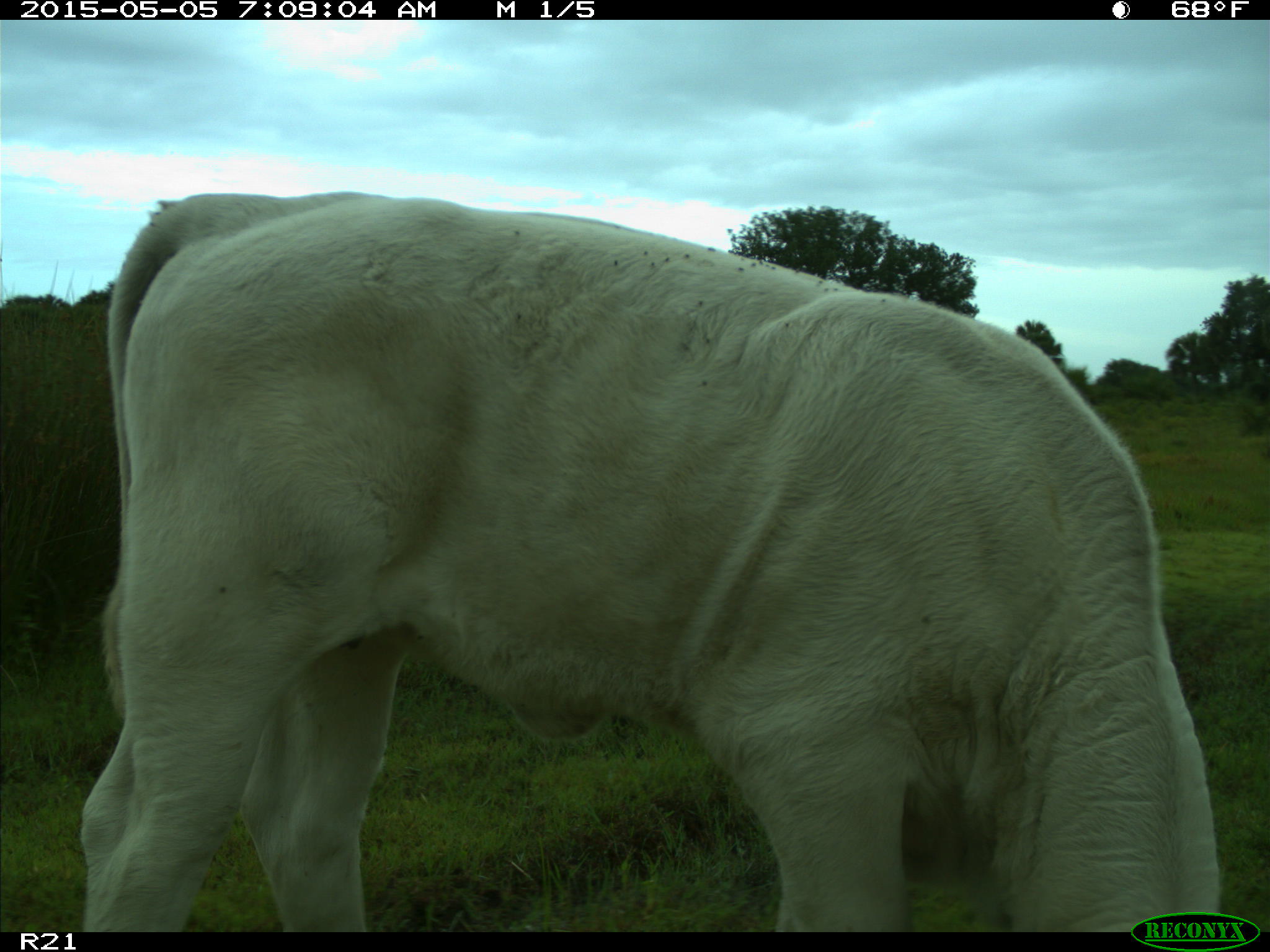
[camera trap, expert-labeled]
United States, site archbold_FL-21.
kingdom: Animalia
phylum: Chordata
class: Mammalia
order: Artiodactyla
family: Bovidae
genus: Bos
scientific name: Bos taurus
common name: domestic cow